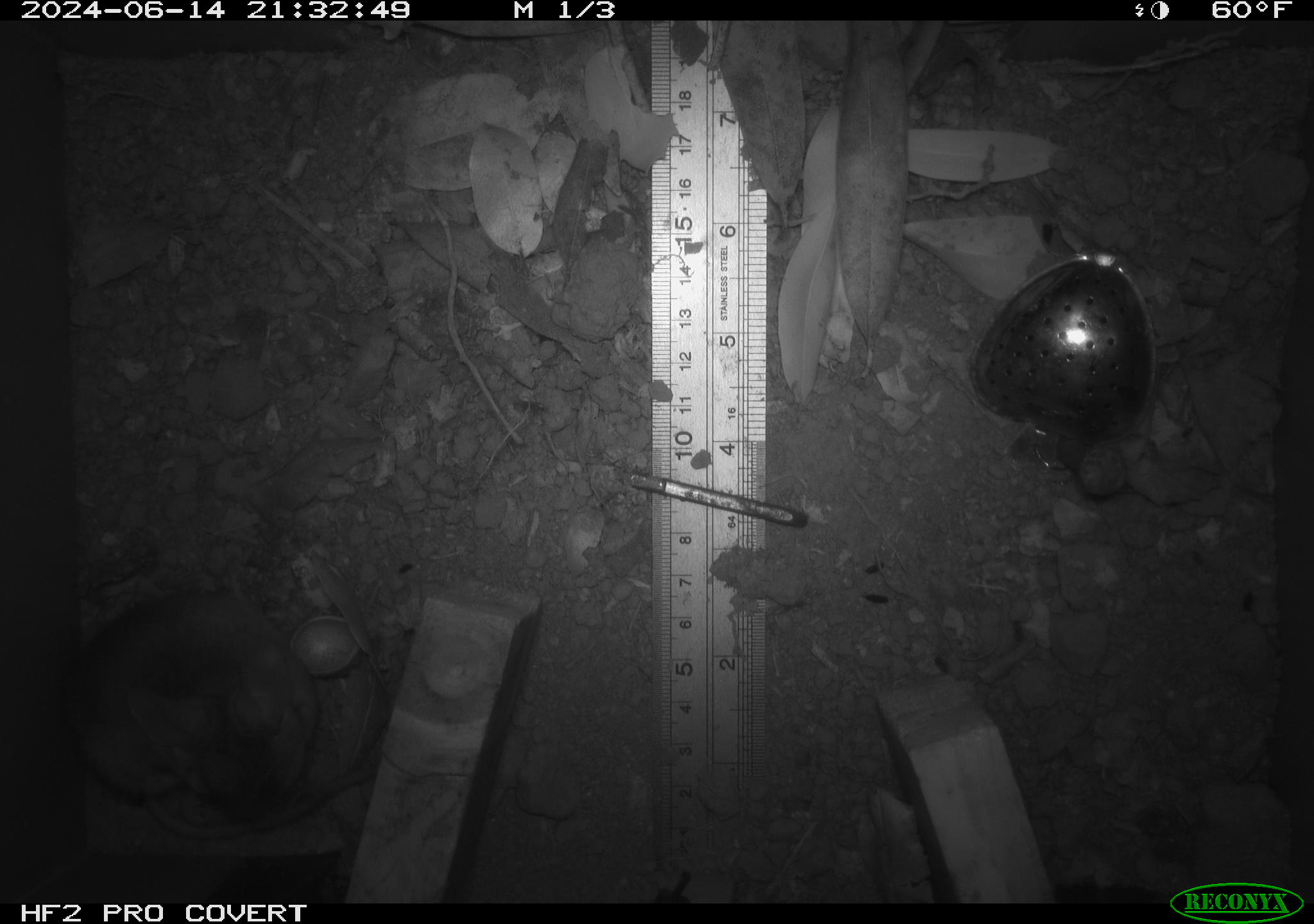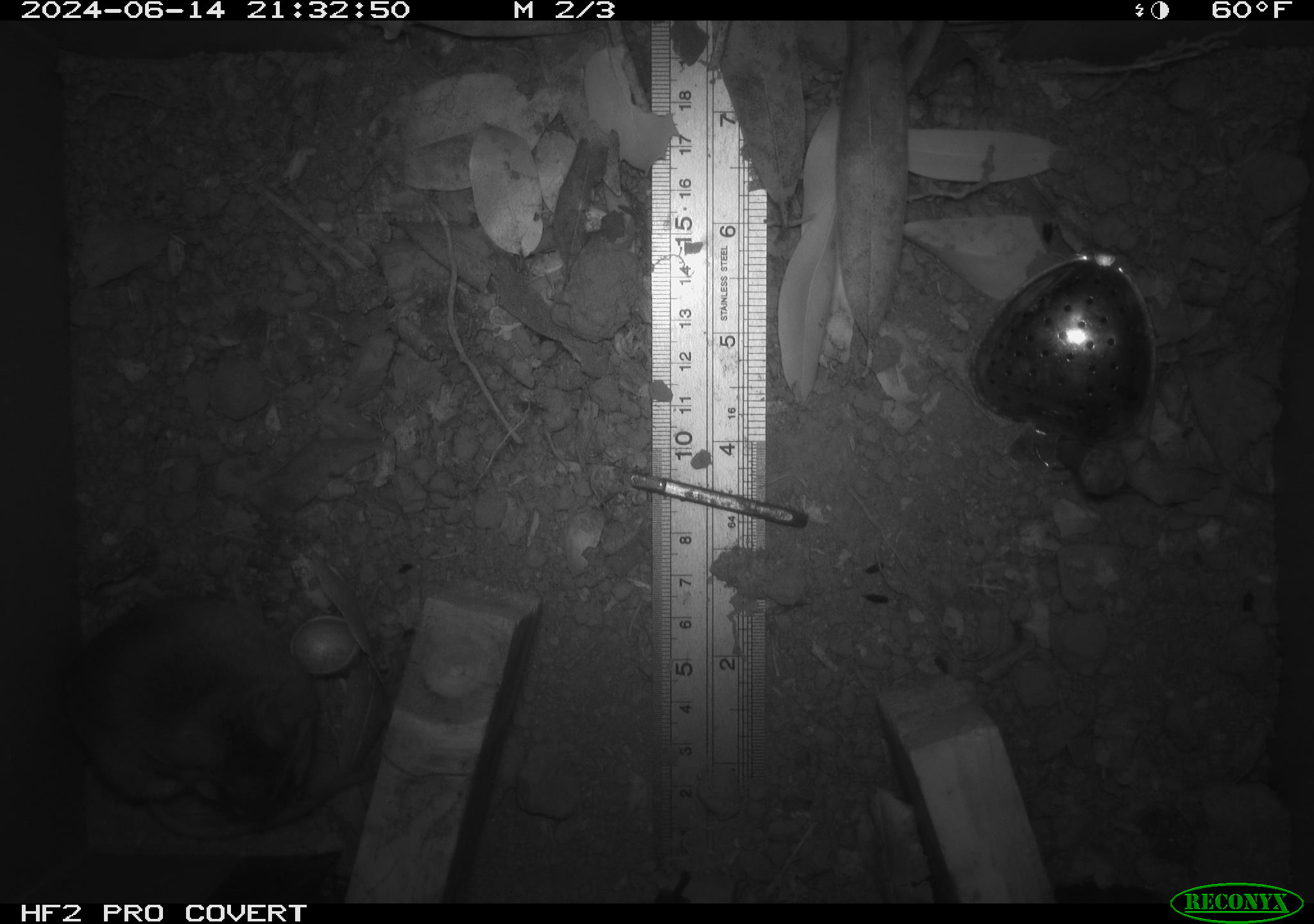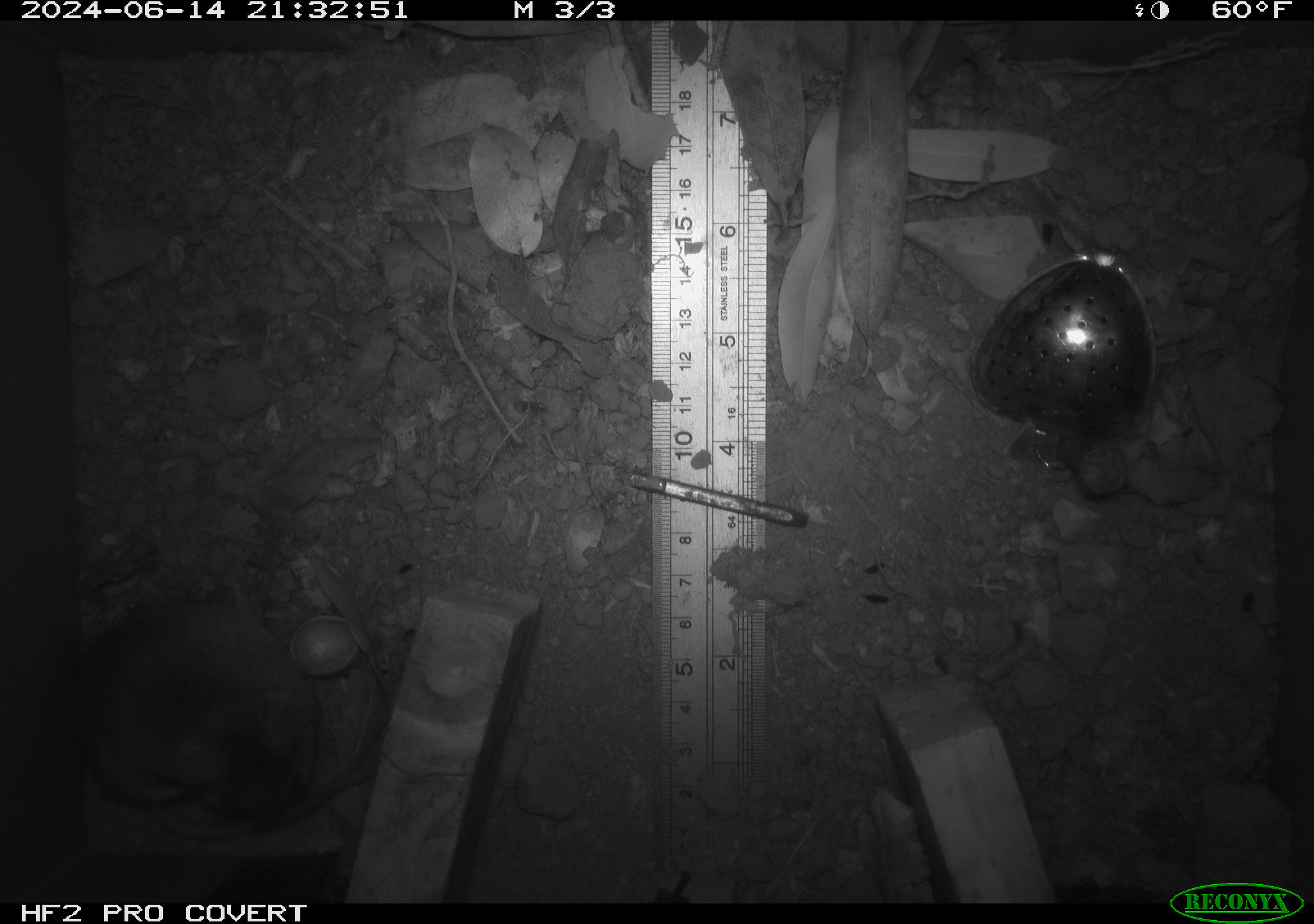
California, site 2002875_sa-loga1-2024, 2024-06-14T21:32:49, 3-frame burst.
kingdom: Animalia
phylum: Chordata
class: Mammalia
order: Rodentia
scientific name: Rodentia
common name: mouse species